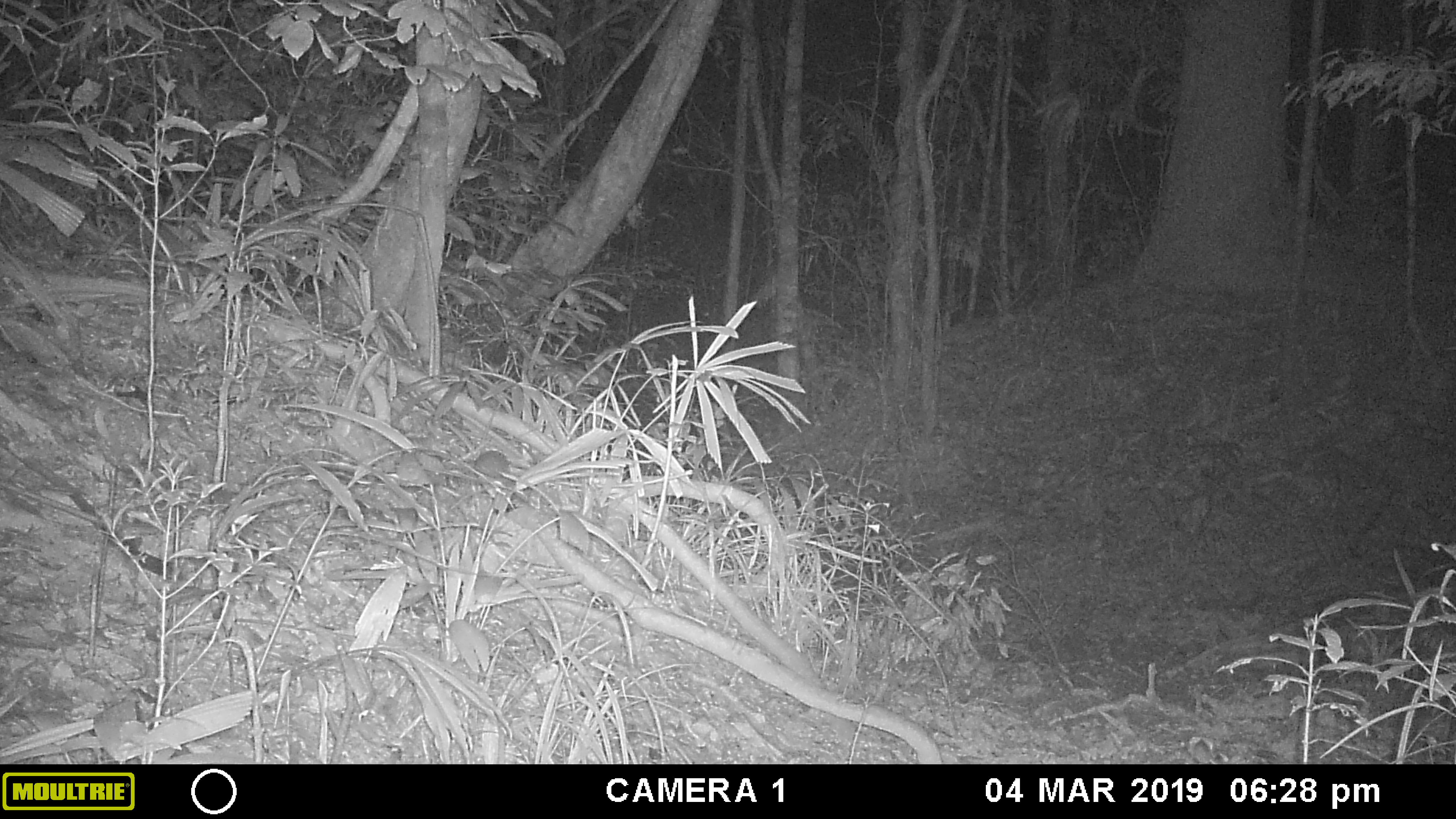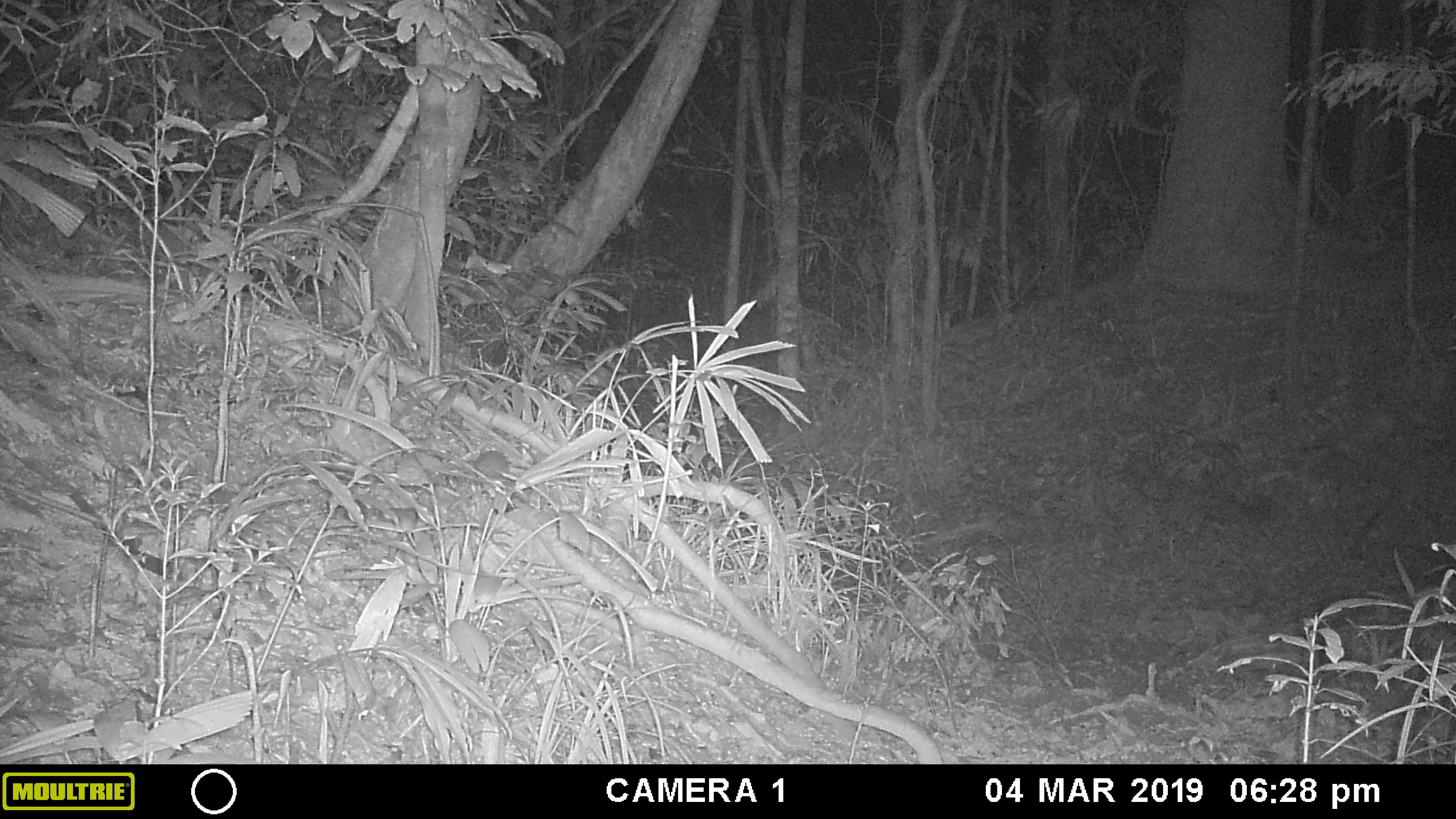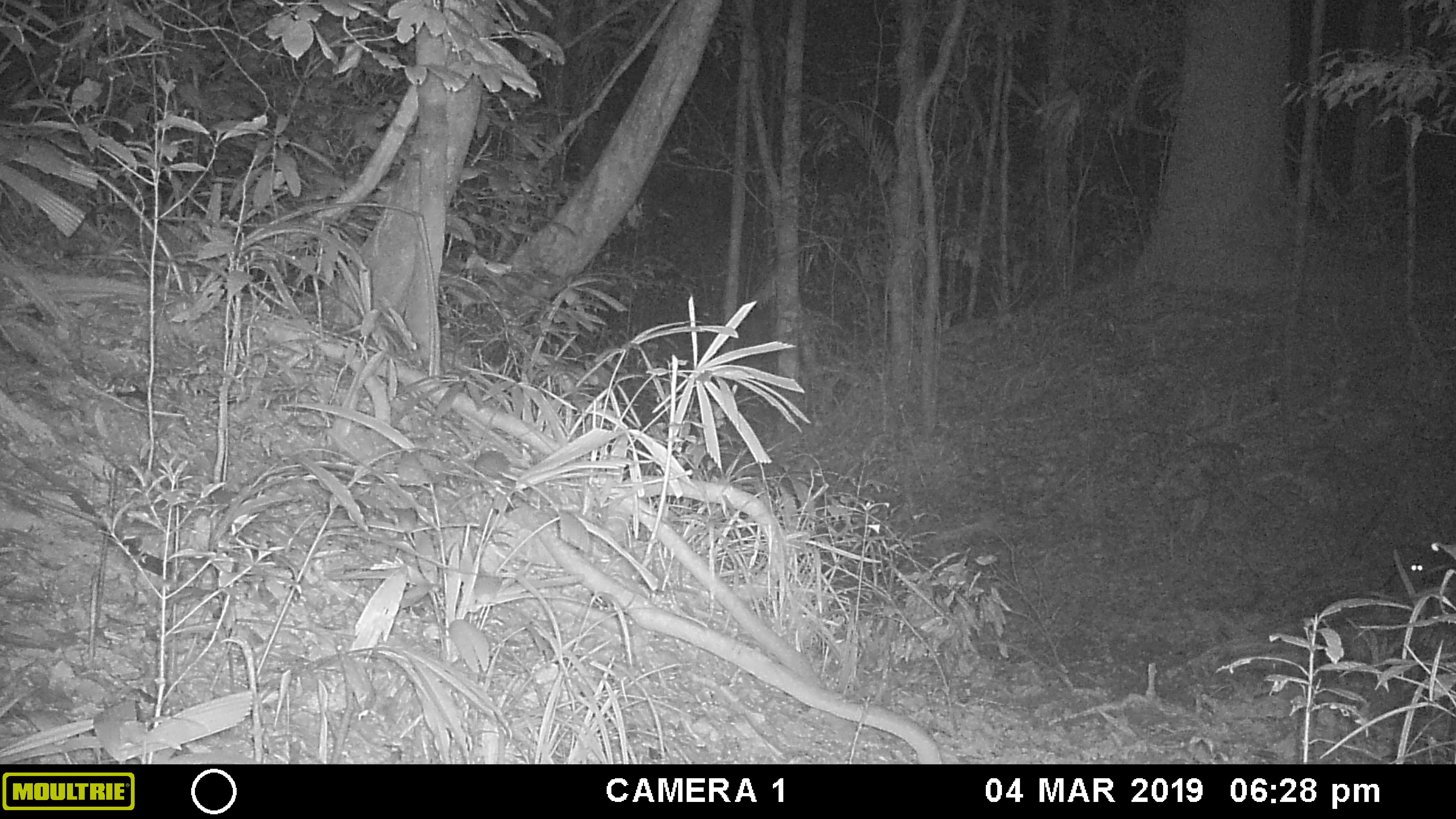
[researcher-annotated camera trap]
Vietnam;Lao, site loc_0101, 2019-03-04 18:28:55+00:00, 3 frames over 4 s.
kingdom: Animalia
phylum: Chordata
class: Aves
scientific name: Aves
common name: bird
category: unidentified bird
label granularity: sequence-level